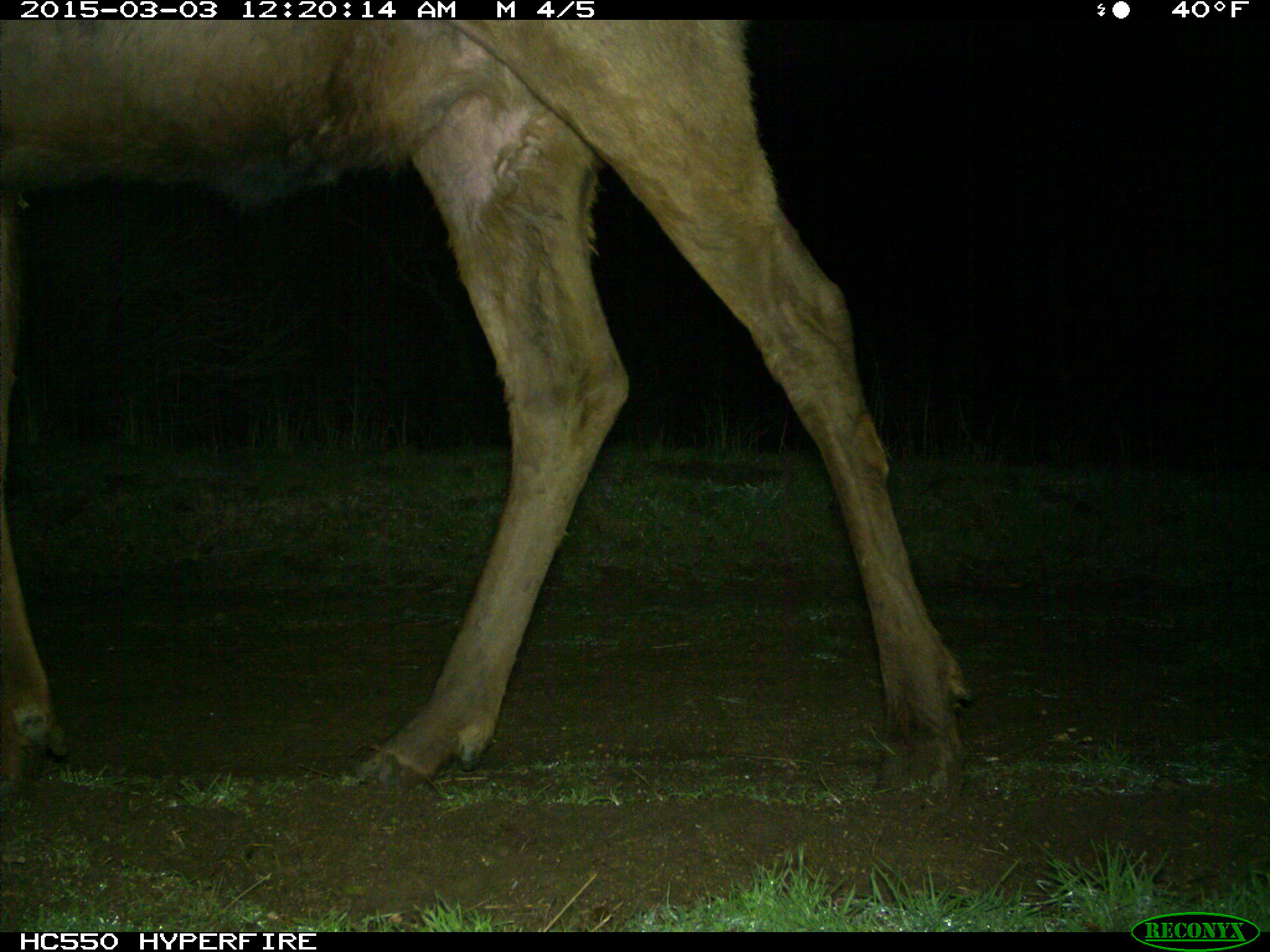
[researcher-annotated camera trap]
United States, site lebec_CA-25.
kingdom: Animalia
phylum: Chordata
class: Mammalia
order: Artiodactyla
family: Cervidae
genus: Cervus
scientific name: Cervus canadensis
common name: elk